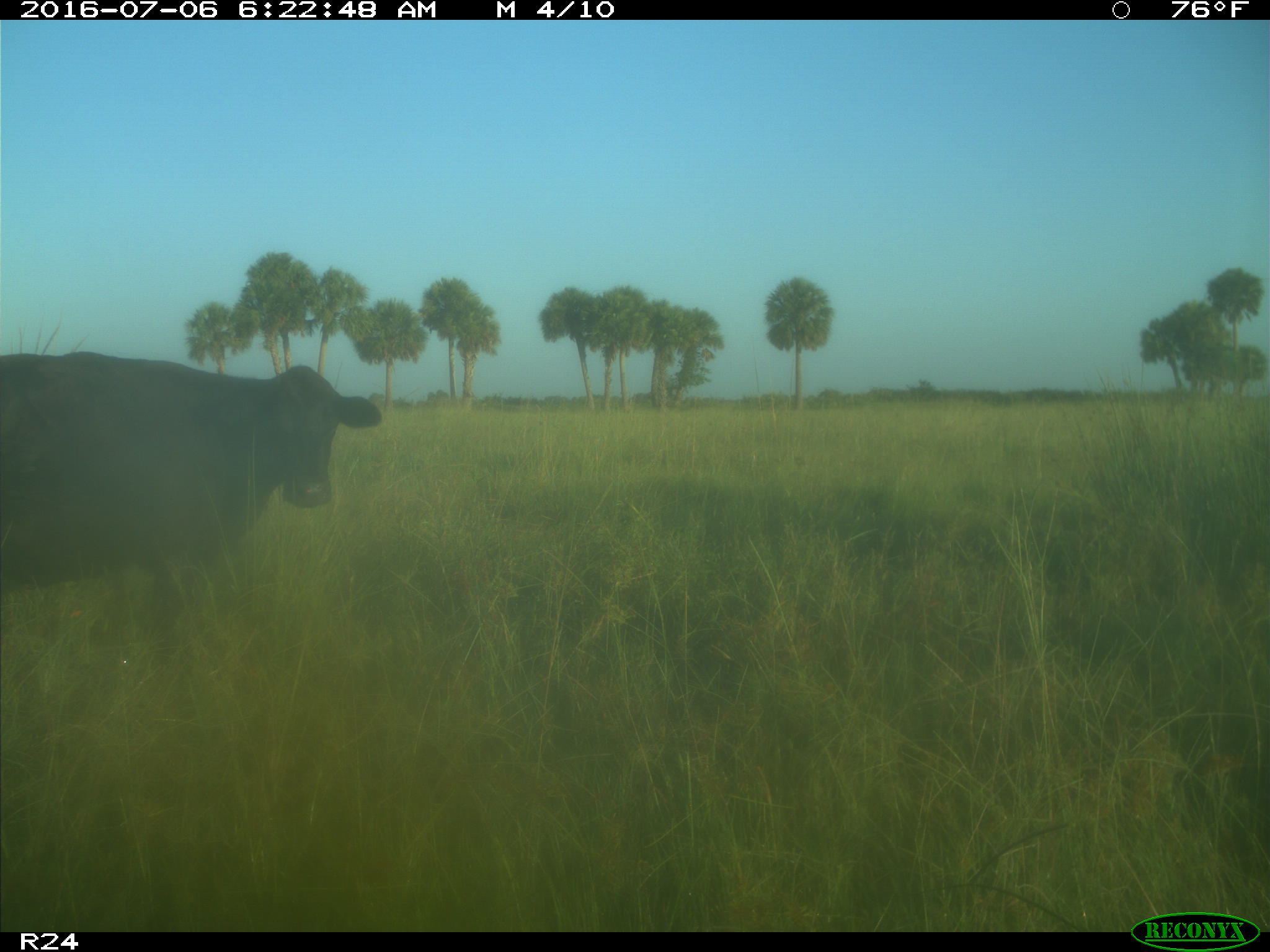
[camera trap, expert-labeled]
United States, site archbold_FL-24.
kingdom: Animalia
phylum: Chordata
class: Mammalia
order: Artiodactyla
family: Bovidae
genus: Bos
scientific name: Bos taurus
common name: domestic cow